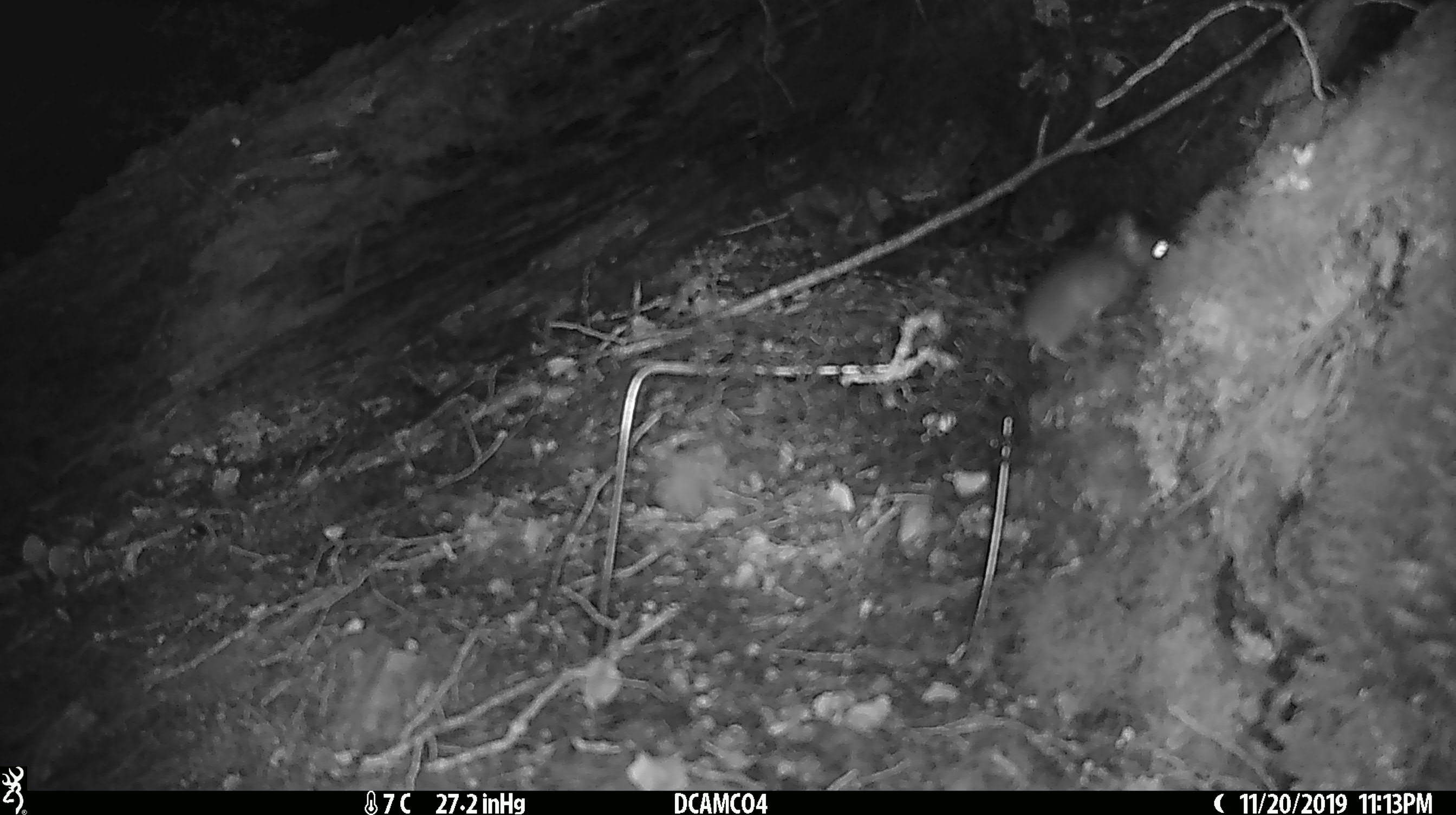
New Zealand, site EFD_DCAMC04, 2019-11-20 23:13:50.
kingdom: Animalia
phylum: Chordata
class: Mammalia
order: Rodentia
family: Muridae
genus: Mus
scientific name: Mus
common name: mouse